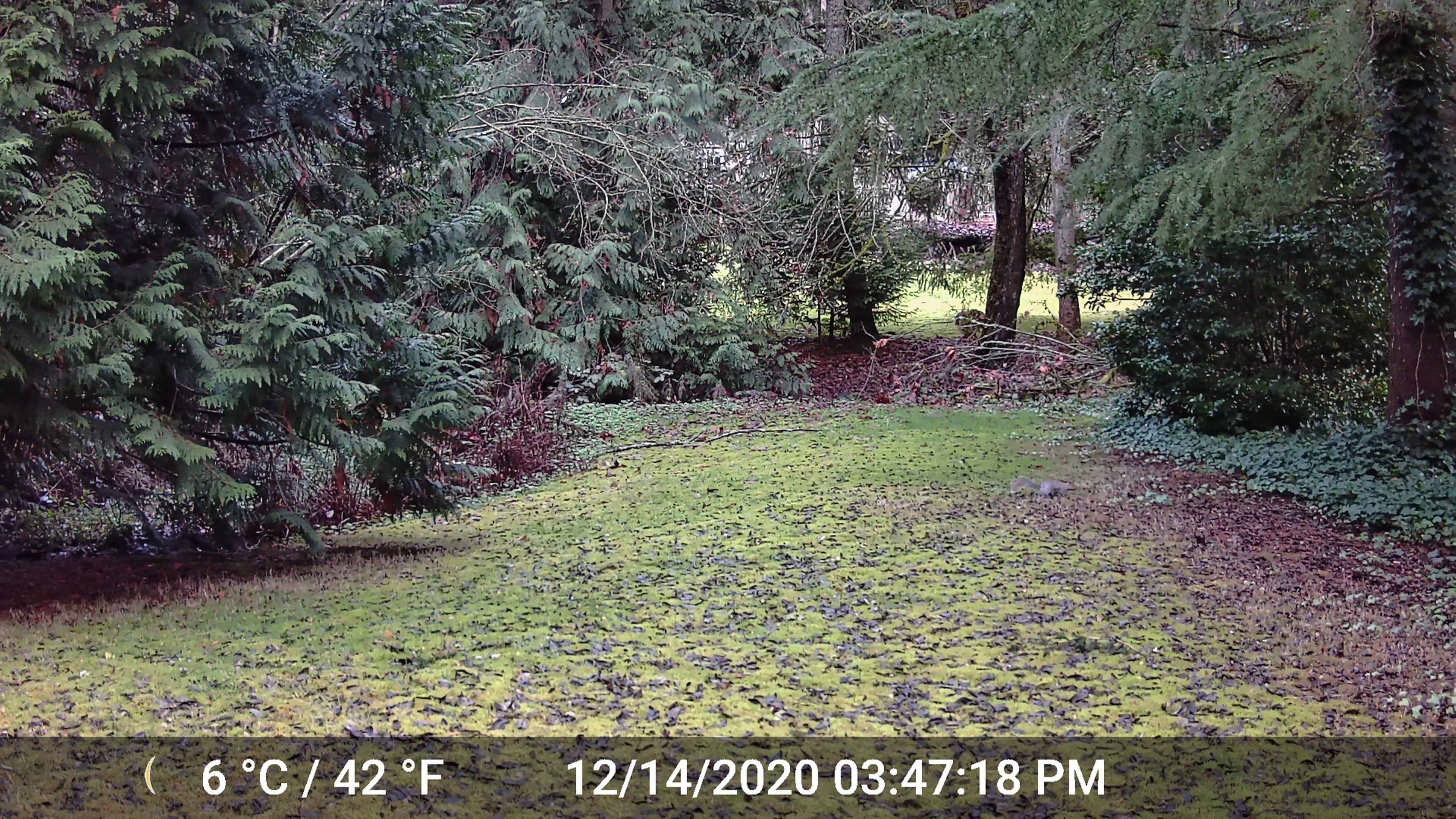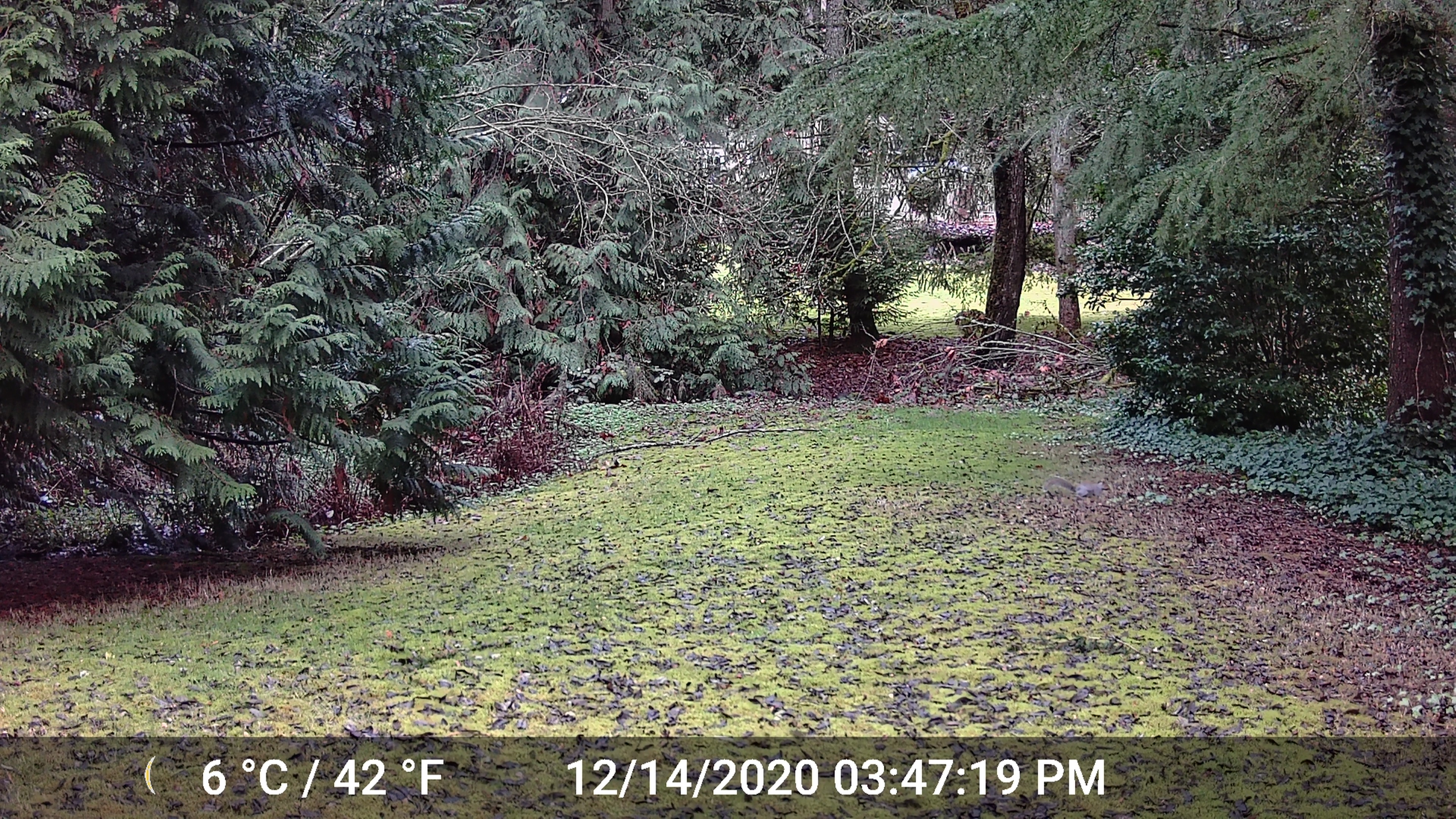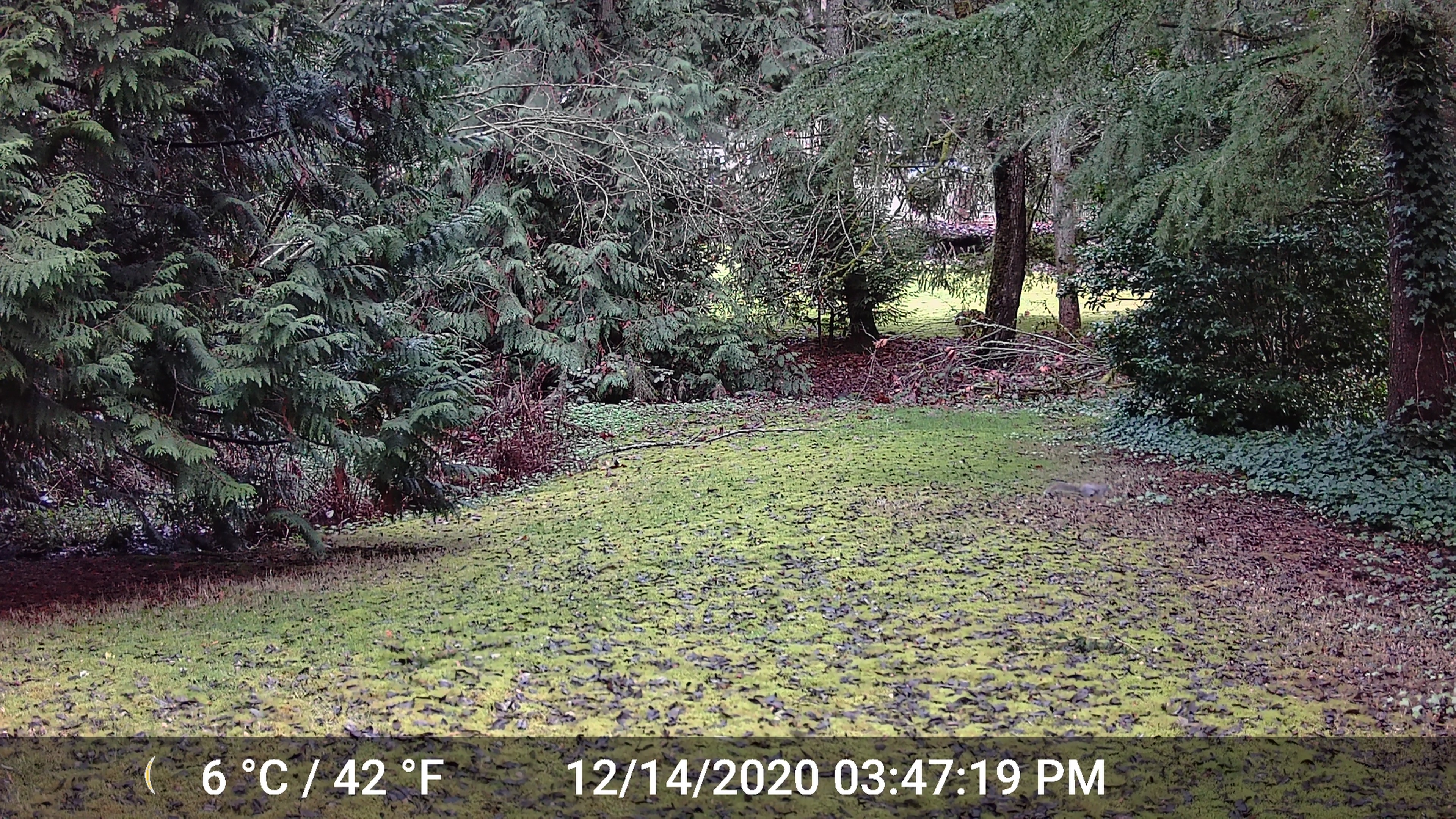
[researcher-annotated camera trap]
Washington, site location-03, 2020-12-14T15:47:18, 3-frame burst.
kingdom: Animalia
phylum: Chordata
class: Mammalia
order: Rodentia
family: Sciuridae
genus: Sciurus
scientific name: Sciurus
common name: squirrel